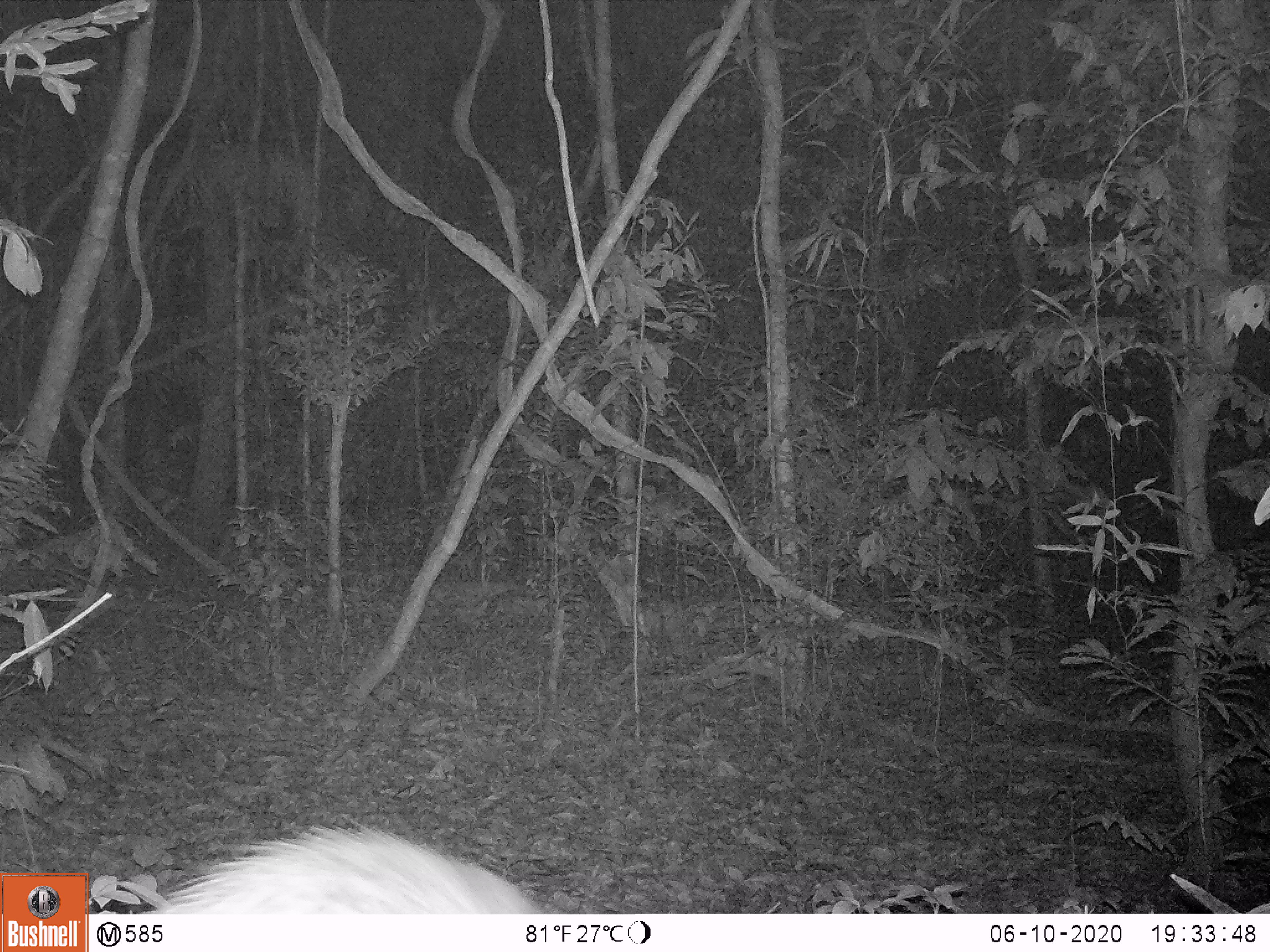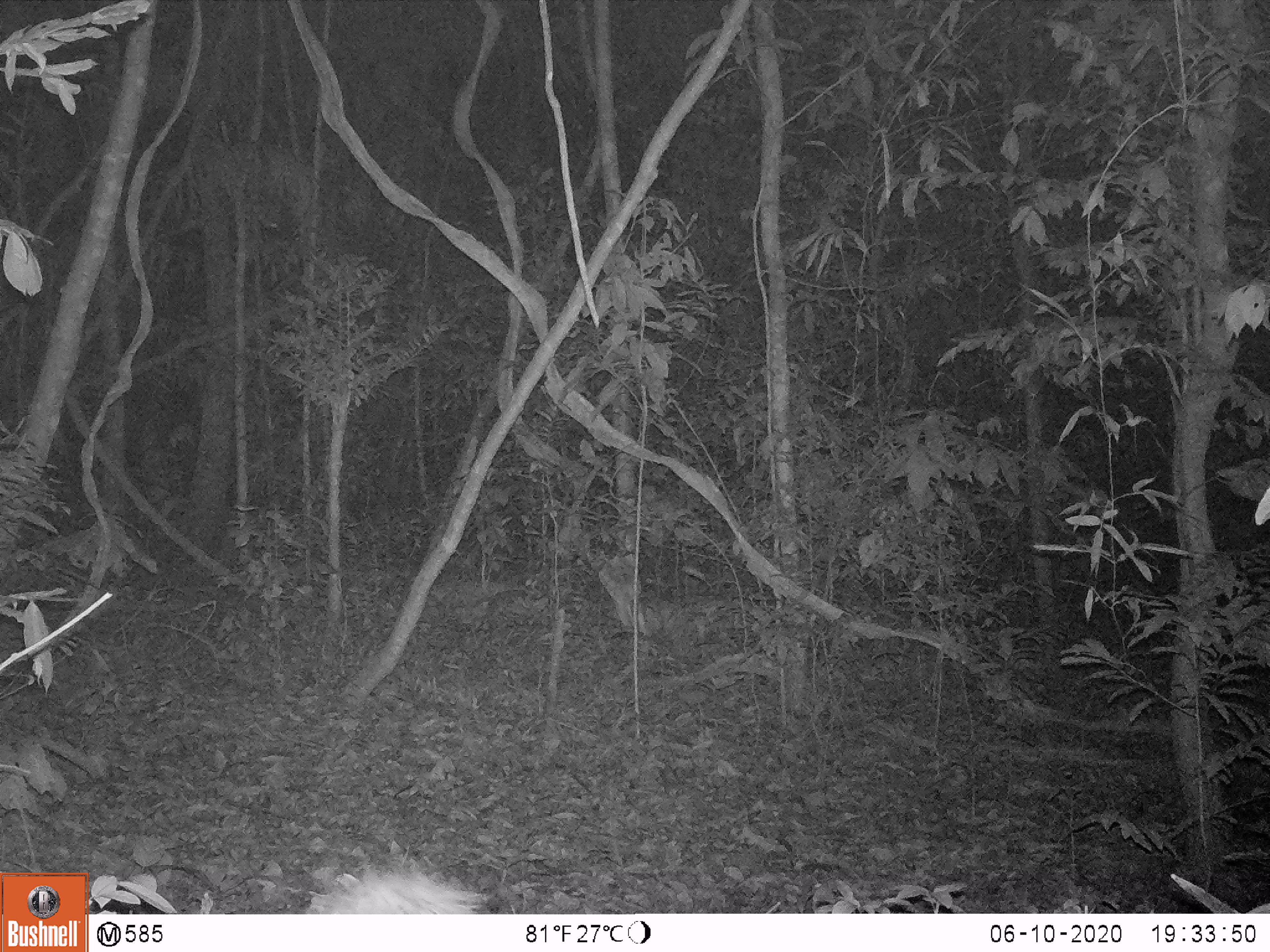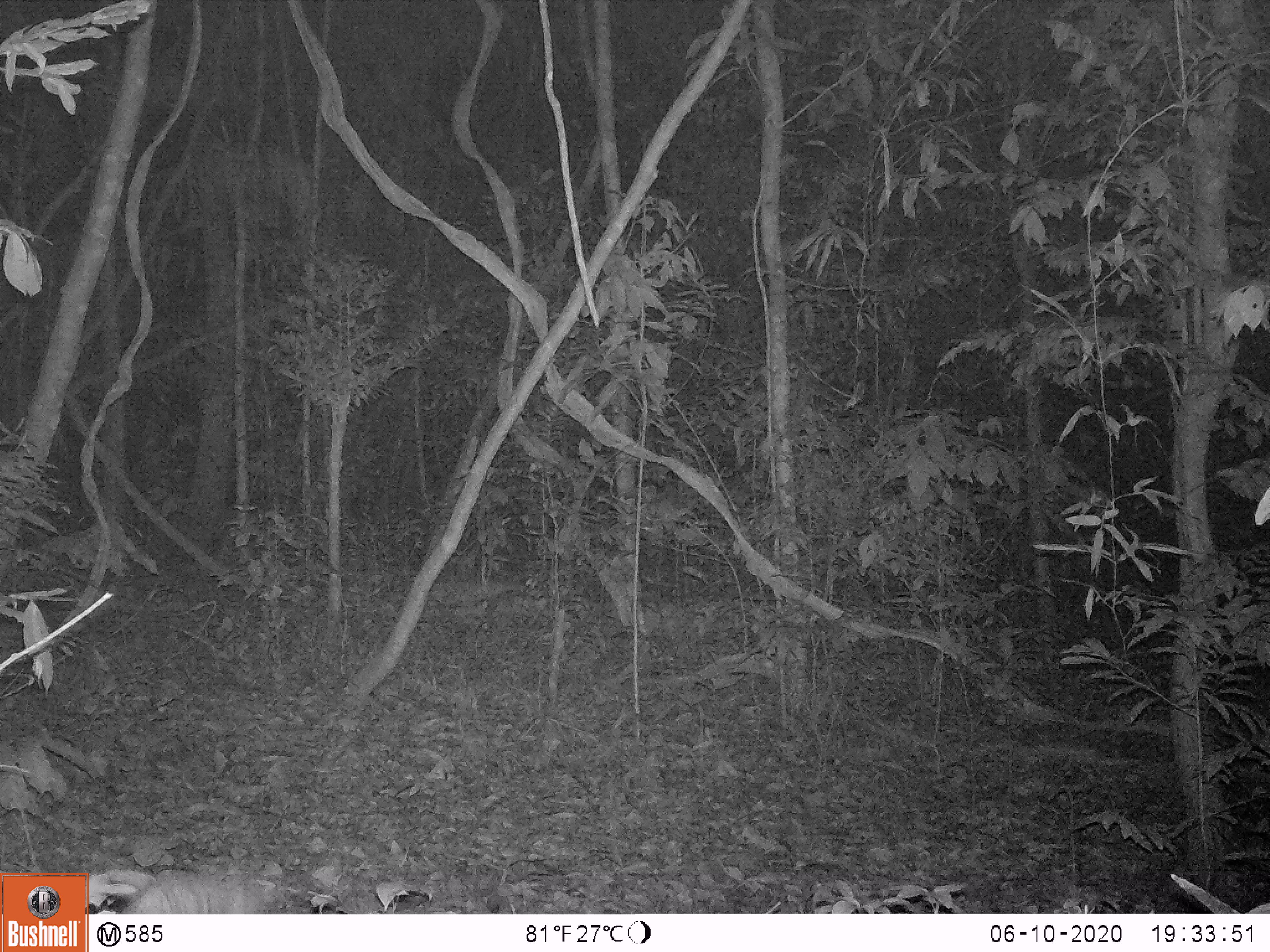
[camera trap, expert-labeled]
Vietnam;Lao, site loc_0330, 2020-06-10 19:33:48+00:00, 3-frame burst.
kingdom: Animalia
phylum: Chordata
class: Mammalia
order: Rodentia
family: Hystricidae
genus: Atherurus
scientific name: Atherurus macrourus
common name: asiatic brush-tailed porcupine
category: asiatic brush tailed porcupine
Asiatic brush tailed porcupine (asiatic brush-tailed porcupine) (Atherurus macrourus). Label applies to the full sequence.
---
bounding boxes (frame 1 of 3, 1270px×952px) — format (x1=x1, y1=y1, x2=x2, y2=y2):
asiatic brush tailed porcupine: (x1=140, y1=823, x2=548, y2=914)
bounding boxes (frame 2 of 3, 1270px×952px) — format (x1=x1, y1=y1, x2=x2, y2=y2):
asiatic brush tailed porcupine: (x1=307, y1=868, x2=488, y2=913)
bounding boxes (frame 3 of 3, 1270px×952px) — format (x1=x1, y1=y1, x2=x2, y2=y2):
asiatic brush tailed porcupine: (x1=122, y1=870, x2=268, y2=913)